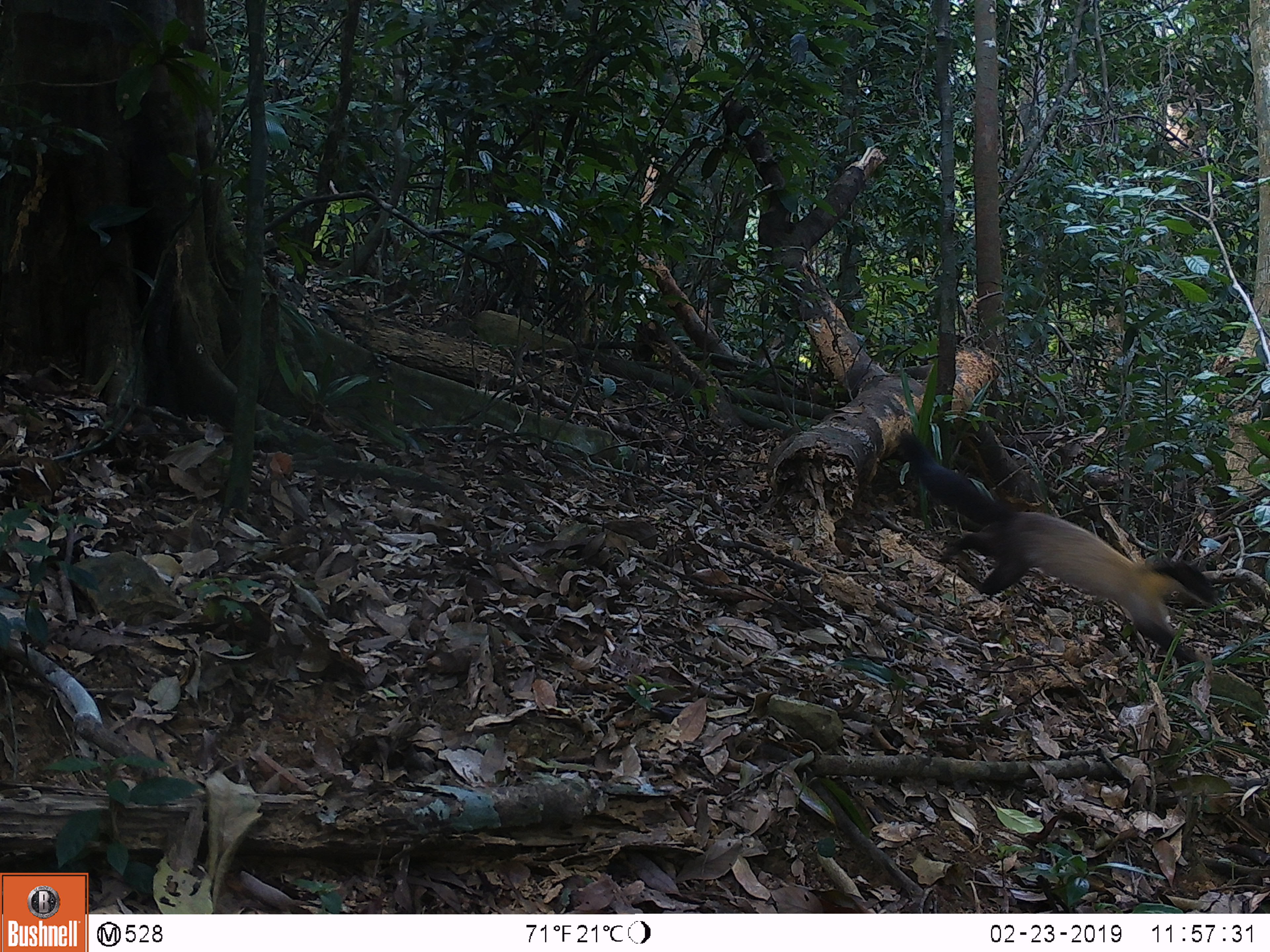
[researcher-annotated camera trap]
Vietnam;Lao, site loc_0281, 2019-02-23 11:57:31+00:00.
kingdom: Animalia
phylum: Chordata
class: Mammalia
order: Carnivora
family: Mustelidae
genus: Martes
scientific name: Martes flavigula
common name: yellow-throated marten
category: yellow throated marten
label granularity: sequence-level